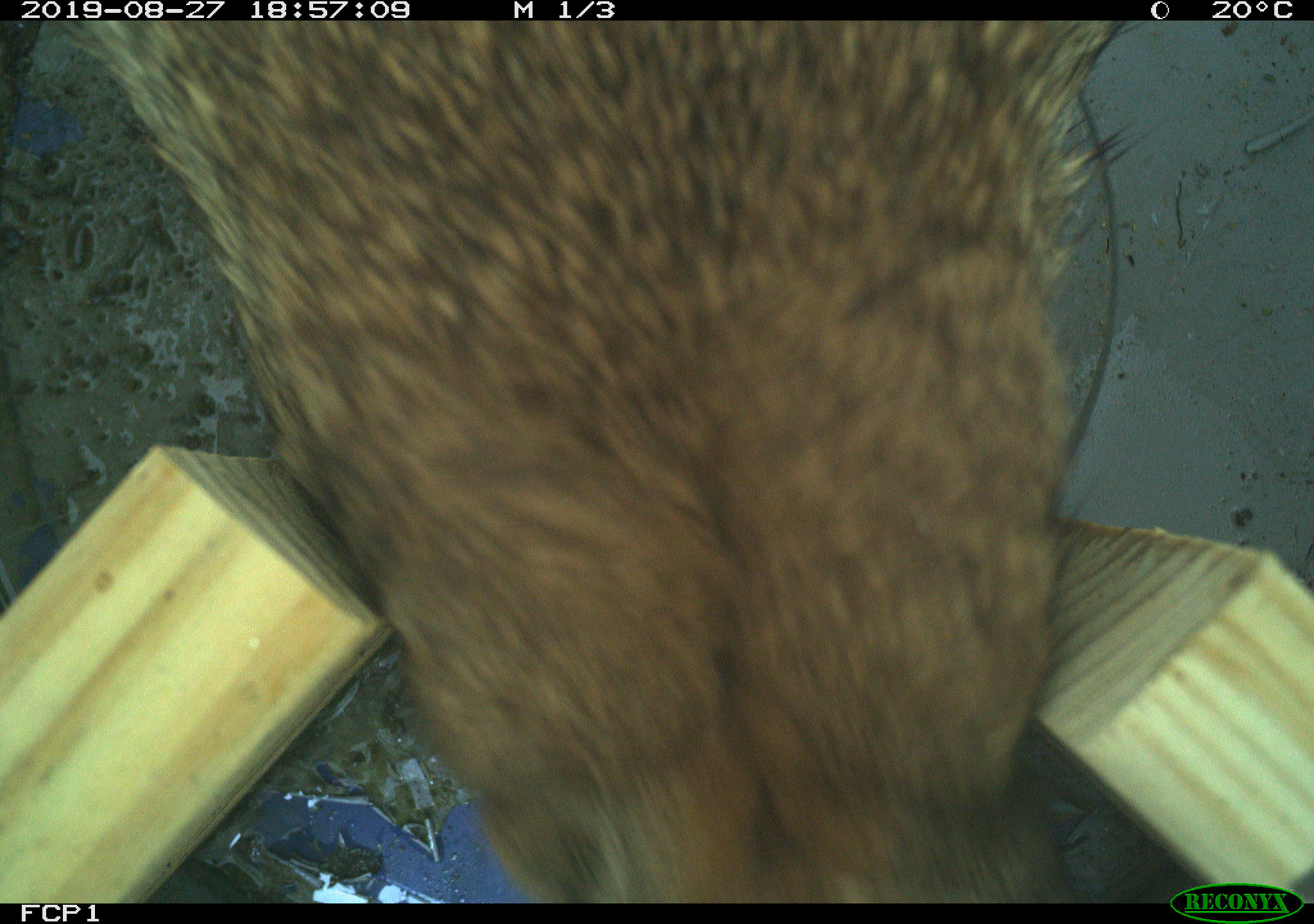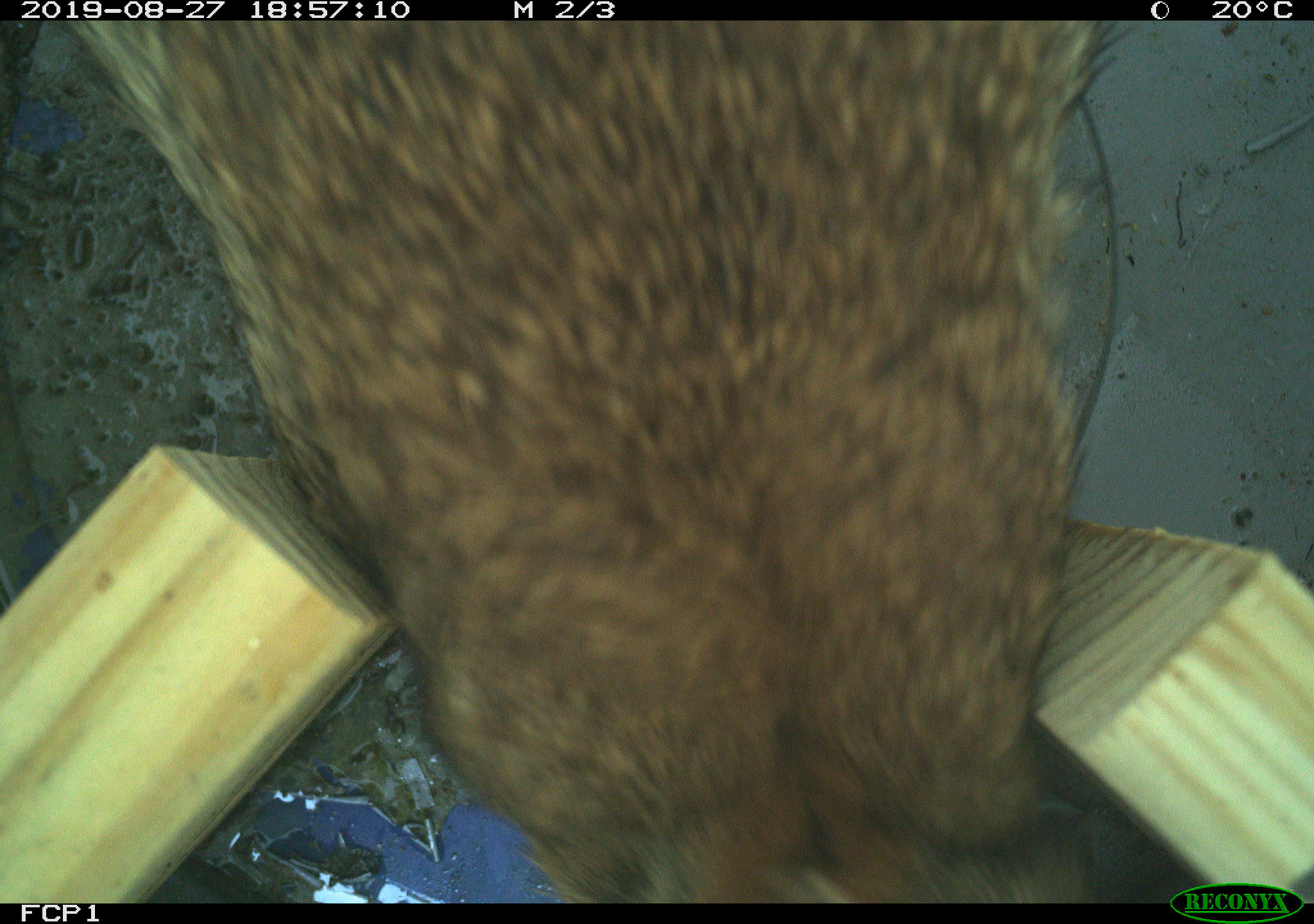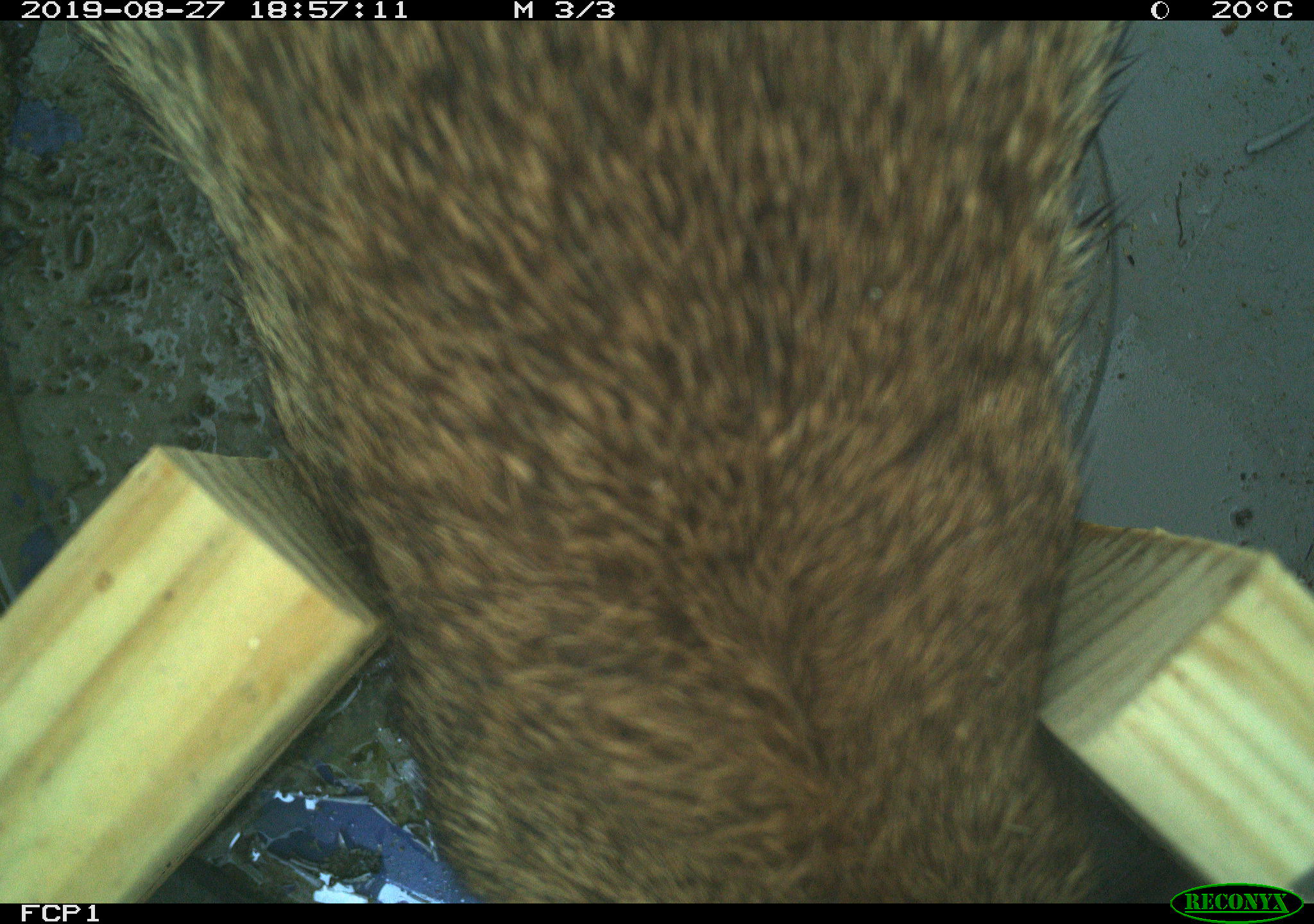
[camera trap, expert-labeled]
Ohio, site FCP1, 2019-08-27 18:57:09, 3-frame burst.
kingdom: Animalia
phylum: Chordata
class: Mammalia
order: Lagomorpha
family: Leporidae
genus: Sylvilagus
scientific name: Sylvilagus floridanus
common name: eastern cottontail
Eastern cottontail (Sylvilagus floridanus).